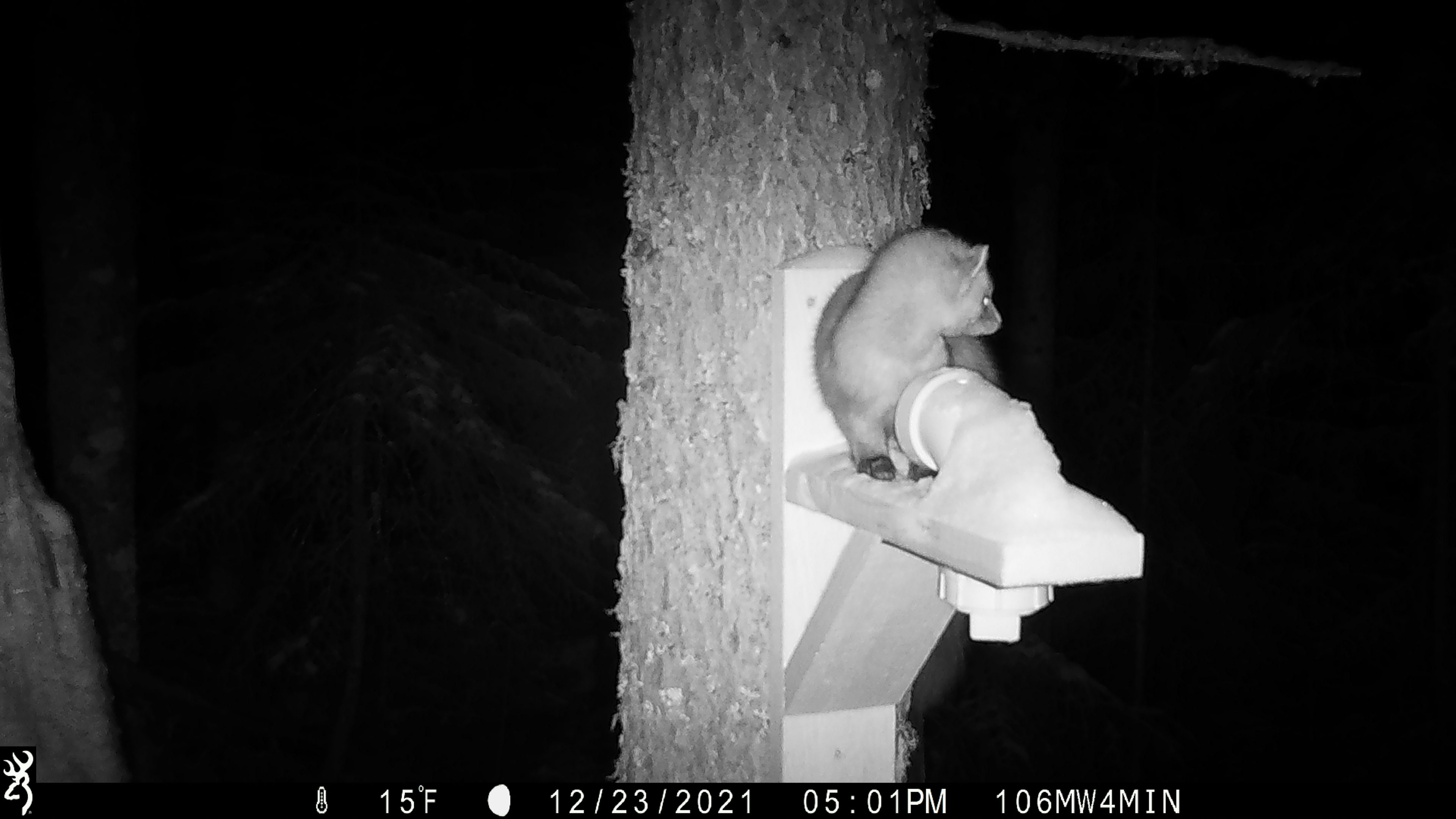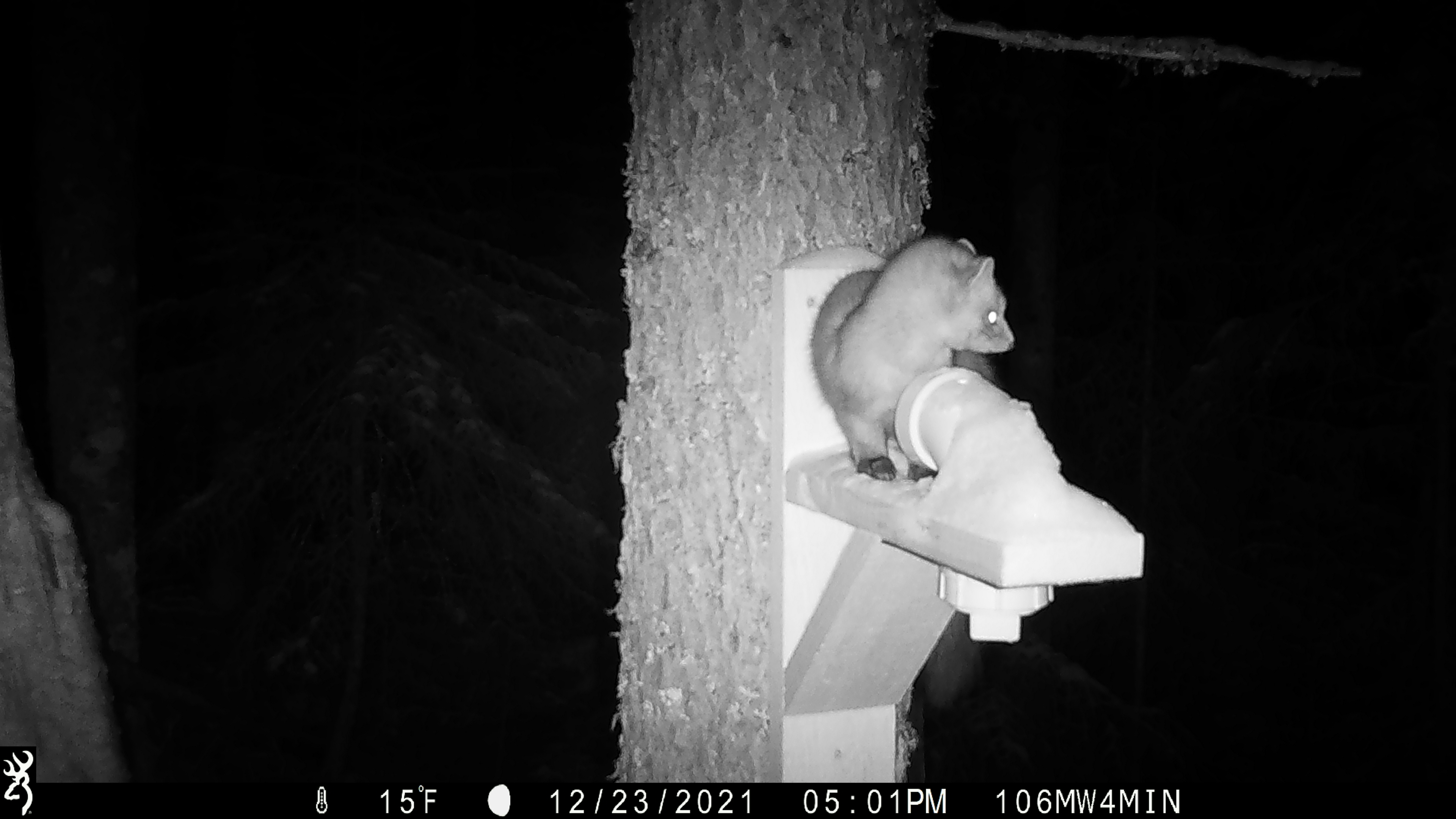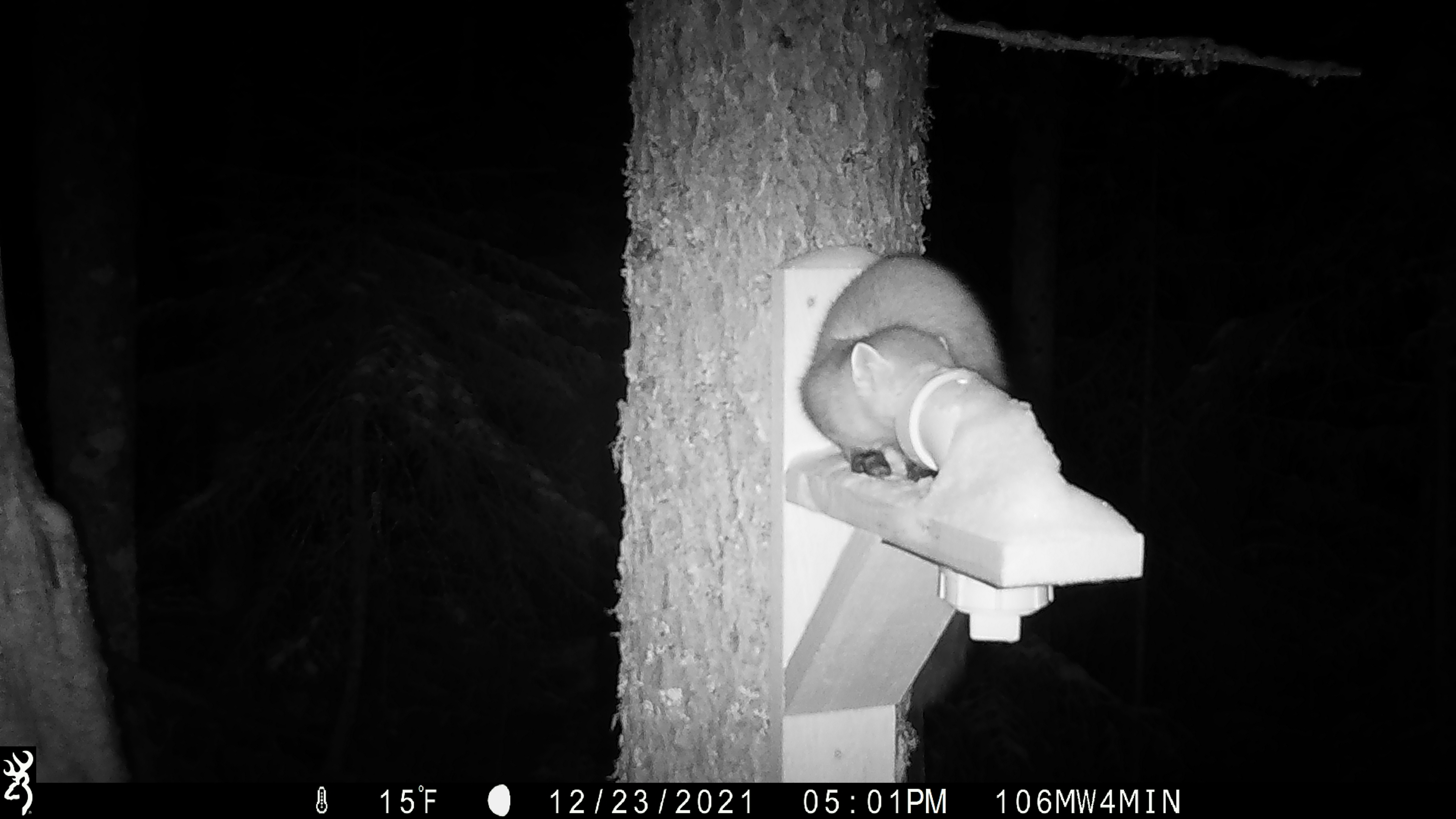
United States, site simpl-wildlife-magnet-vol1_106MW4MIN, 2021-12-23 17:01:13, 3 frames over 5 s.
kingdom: Animalia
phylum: Chordata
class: Mammalia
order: Carnivora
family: Mustelidae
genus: Martes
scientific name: Martes americana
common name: american marten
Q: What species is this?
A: American marten (Martes americana).